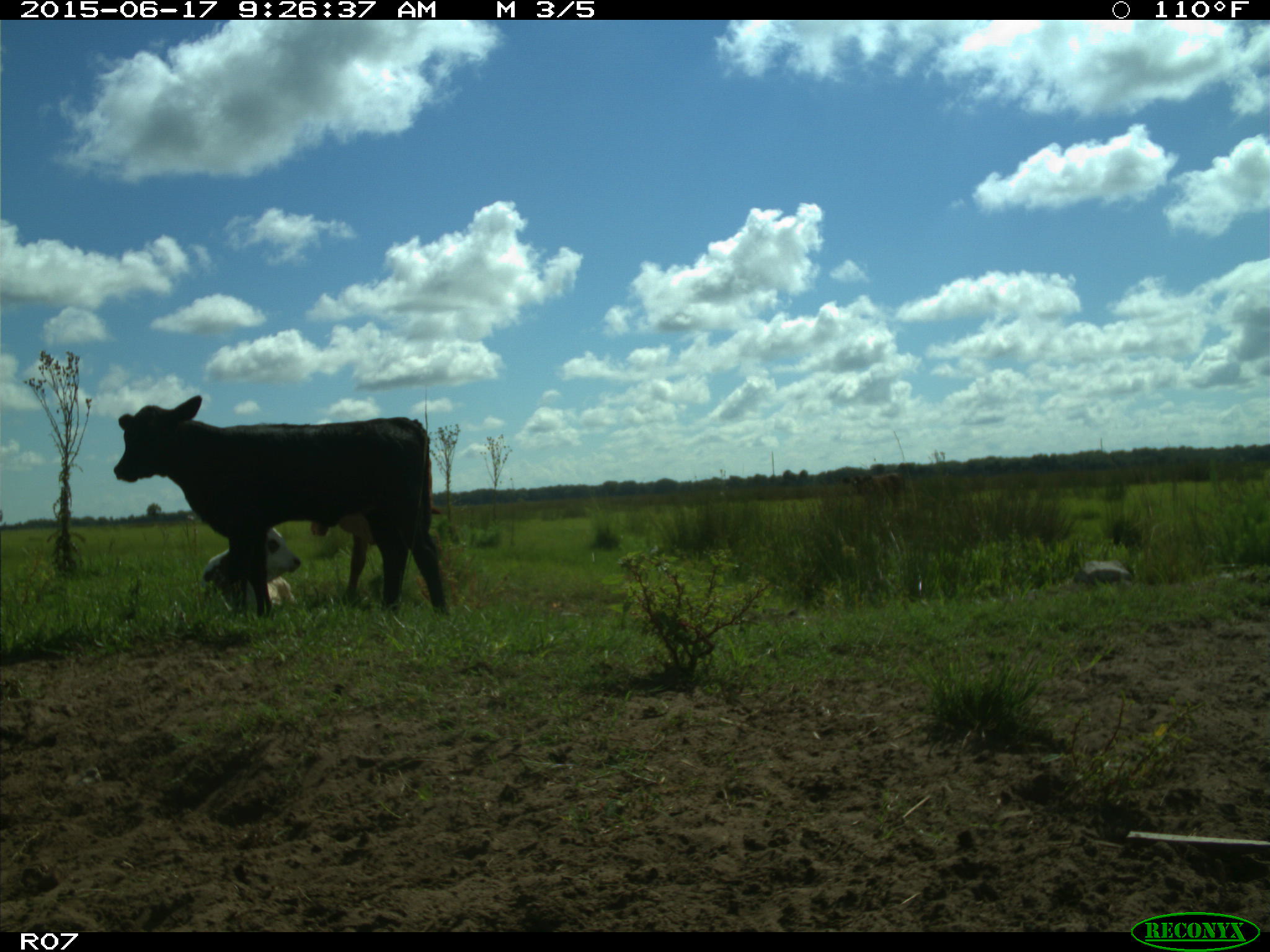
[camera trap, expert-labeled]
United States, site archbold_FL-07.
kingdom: Animalia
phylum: Chordata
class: Mammalia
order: Artiodactyla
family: Bovidae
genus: Bos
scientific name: Bos taurus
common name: domestic cow